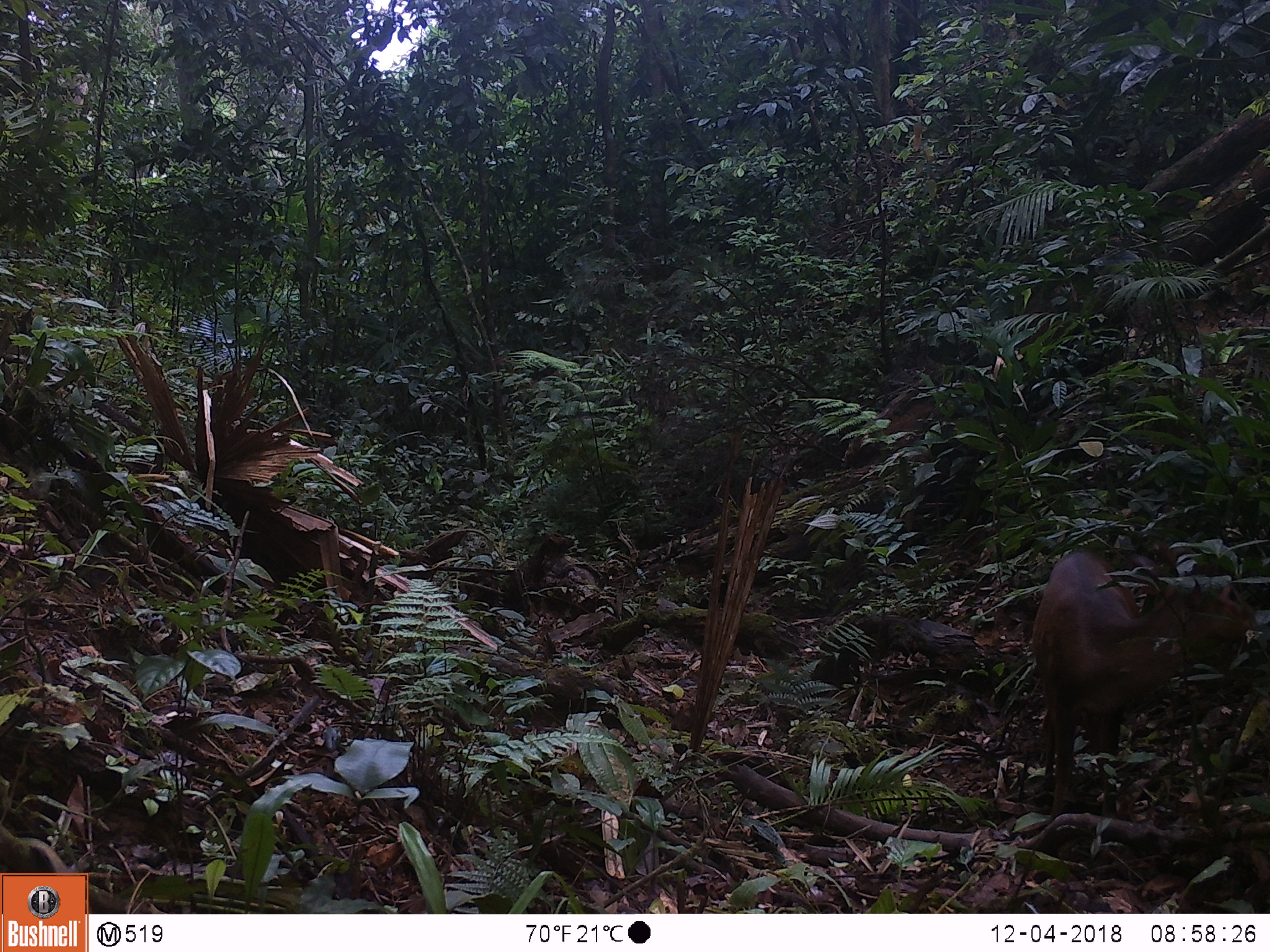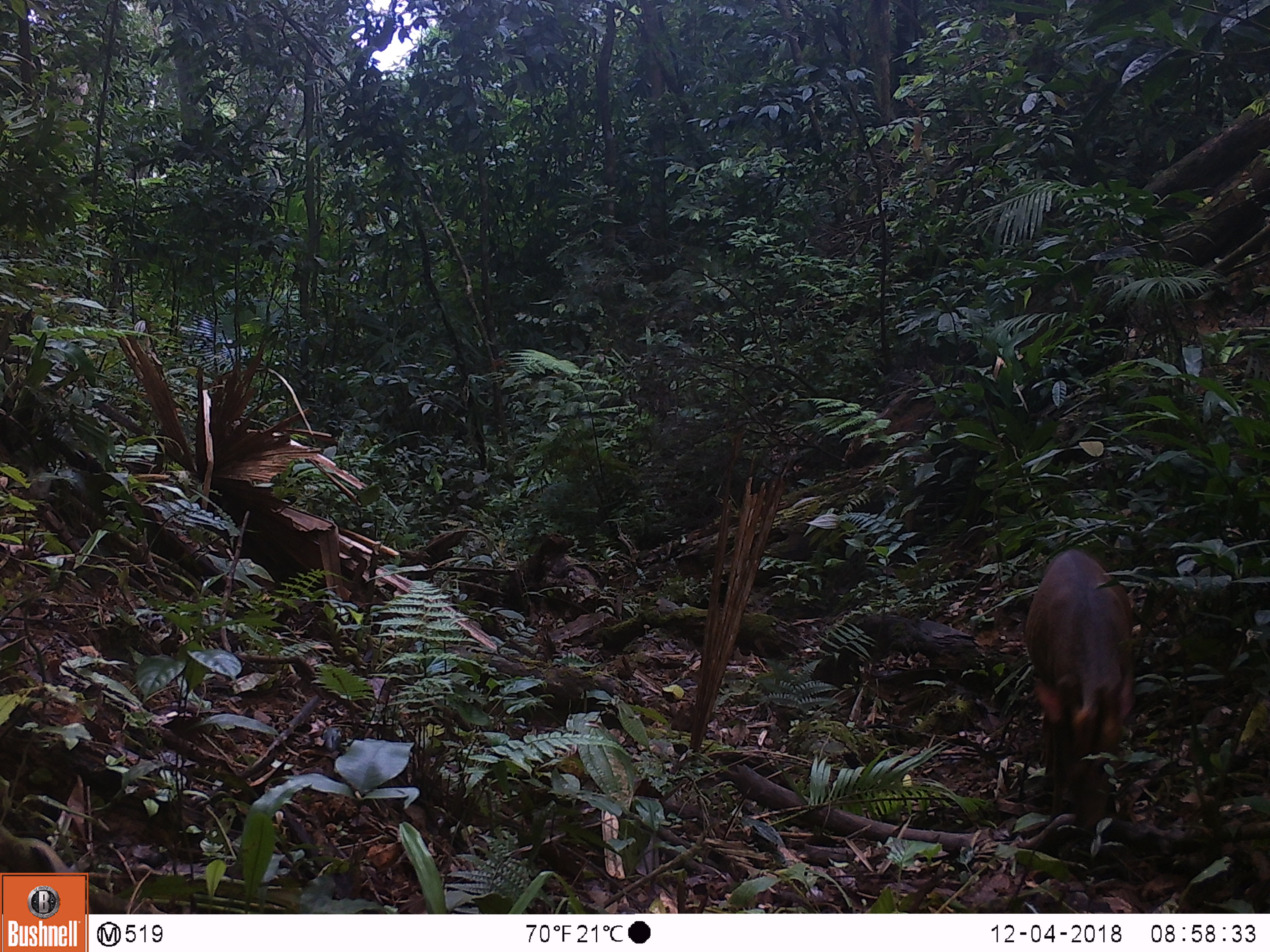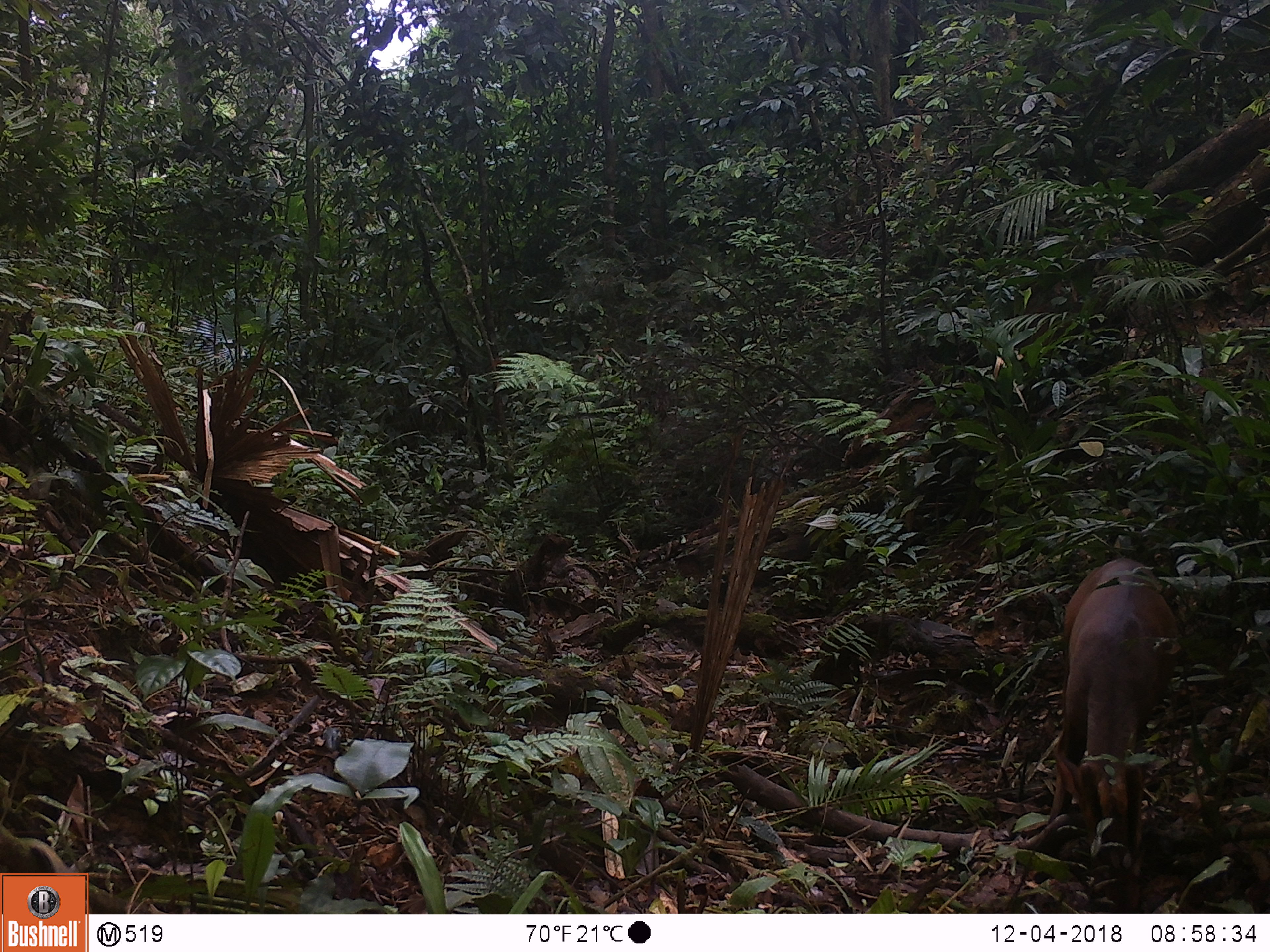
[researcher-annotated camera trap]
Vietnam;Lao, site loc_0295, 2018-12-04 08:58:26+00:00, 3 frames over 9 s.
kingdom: Animalia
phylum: Chordata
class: Mammalia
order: Artiodactyla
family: Cervidae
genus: Muntiacus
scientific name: Muntiacus vuquangensis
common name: large-antlered muntjac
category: large antlered muntjac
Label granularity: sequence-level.